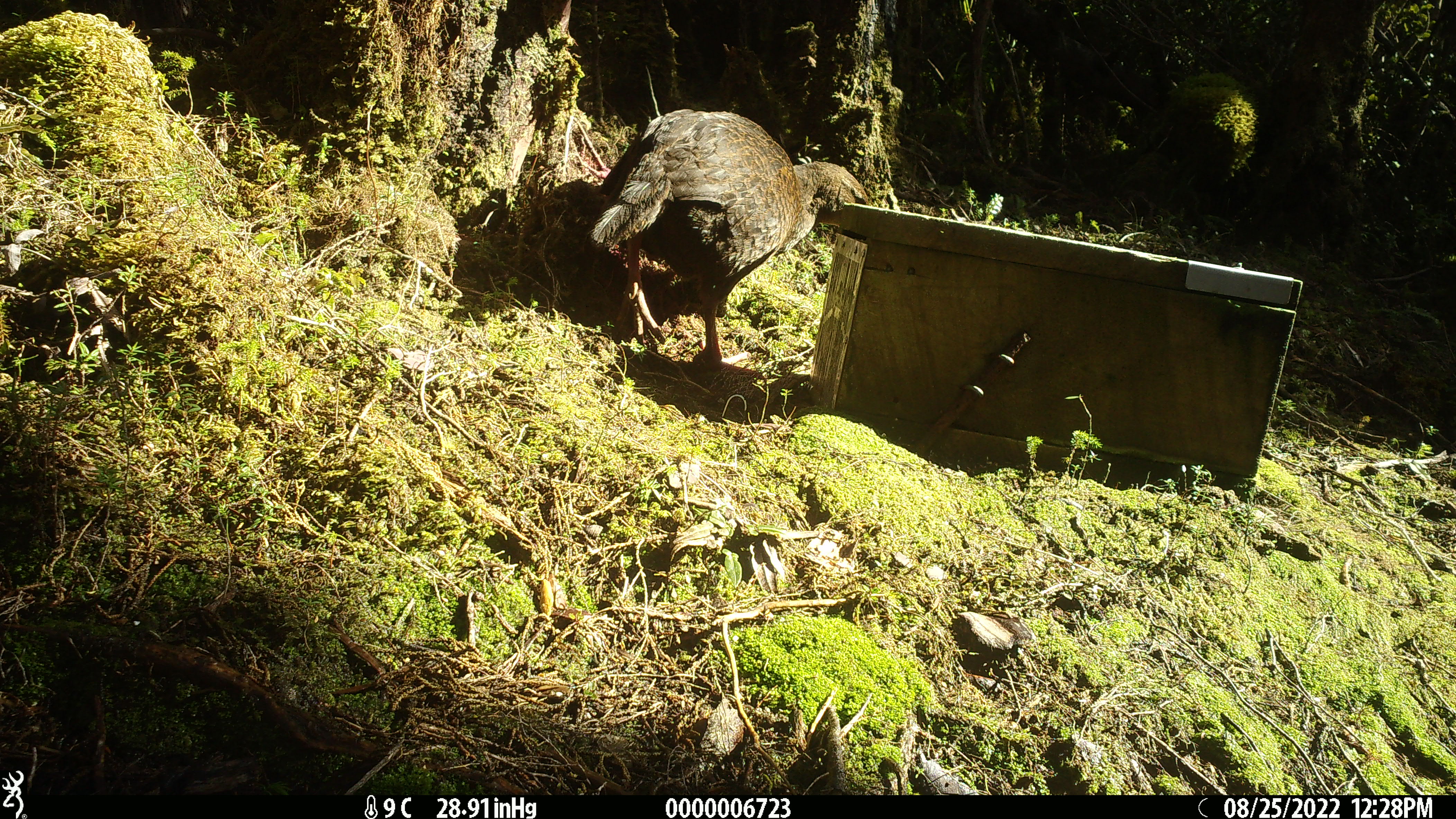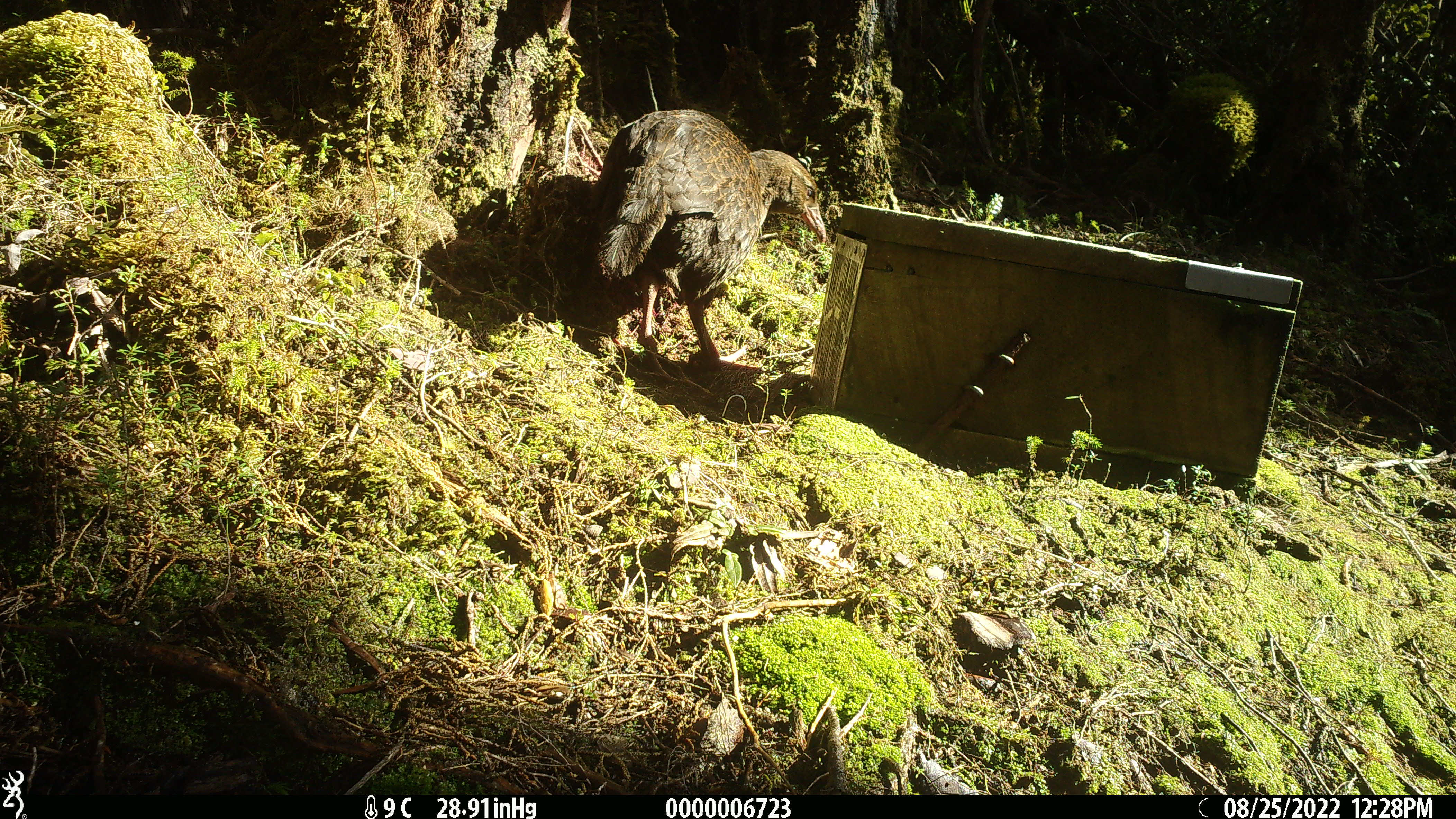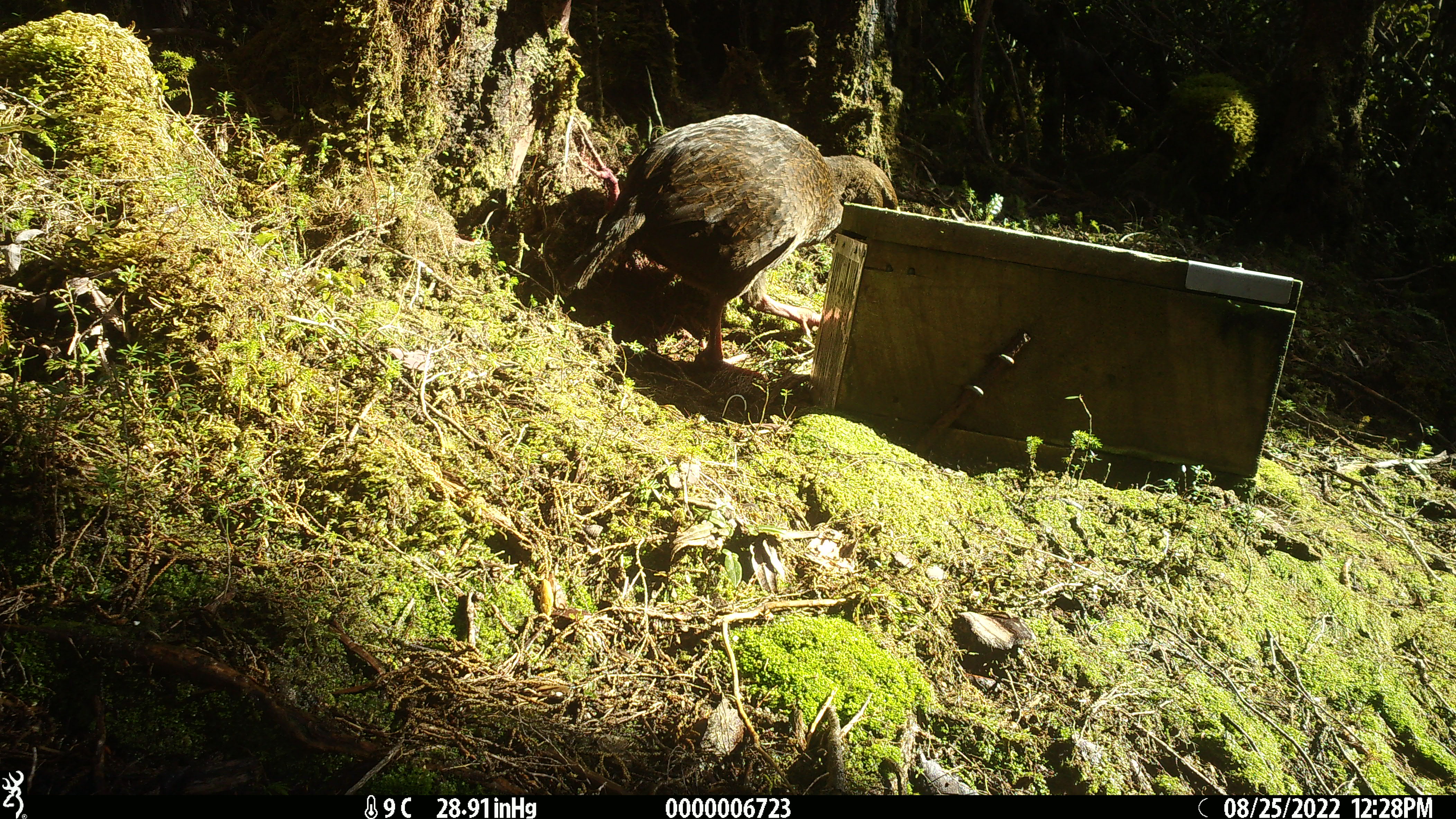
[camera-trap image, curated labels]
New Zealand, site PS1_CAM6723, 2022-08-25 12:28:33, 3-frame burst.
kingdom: Animalia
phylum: Chordata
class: Aves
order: Gruiformes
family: Rallidae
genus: Gallirallus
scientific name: Gallirallus australis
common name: weka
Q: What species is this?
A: Weka (Gallirallus australis).